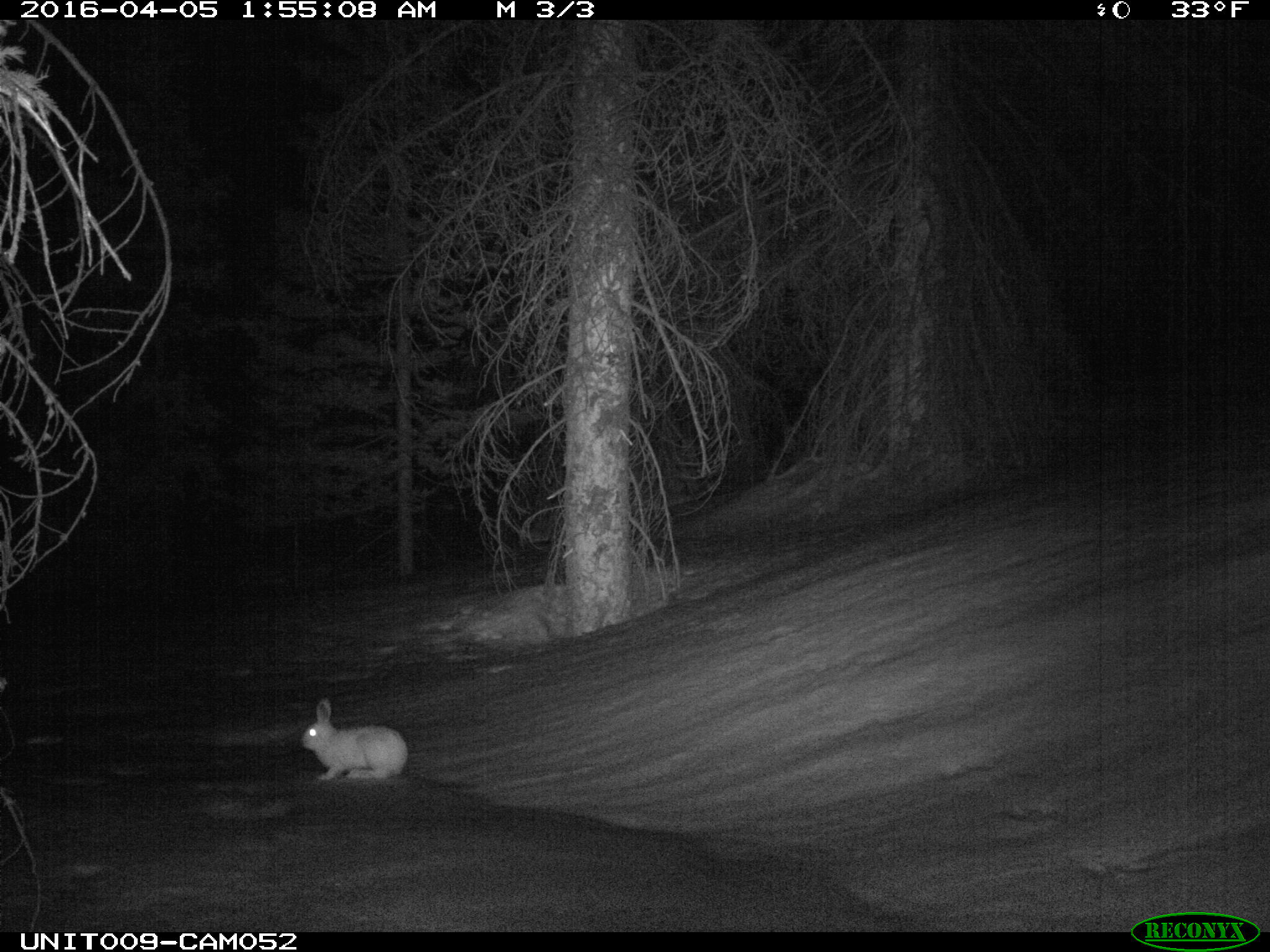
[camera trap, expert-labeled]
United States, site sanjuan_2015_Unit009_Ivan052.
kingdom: Animalia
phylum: Chordata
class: Mammalia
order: Lagomorpha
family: Leporidae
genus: Lepus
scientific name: Lepus americanus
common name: snowshoe hare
Lepus americanus (snowshoe hare).